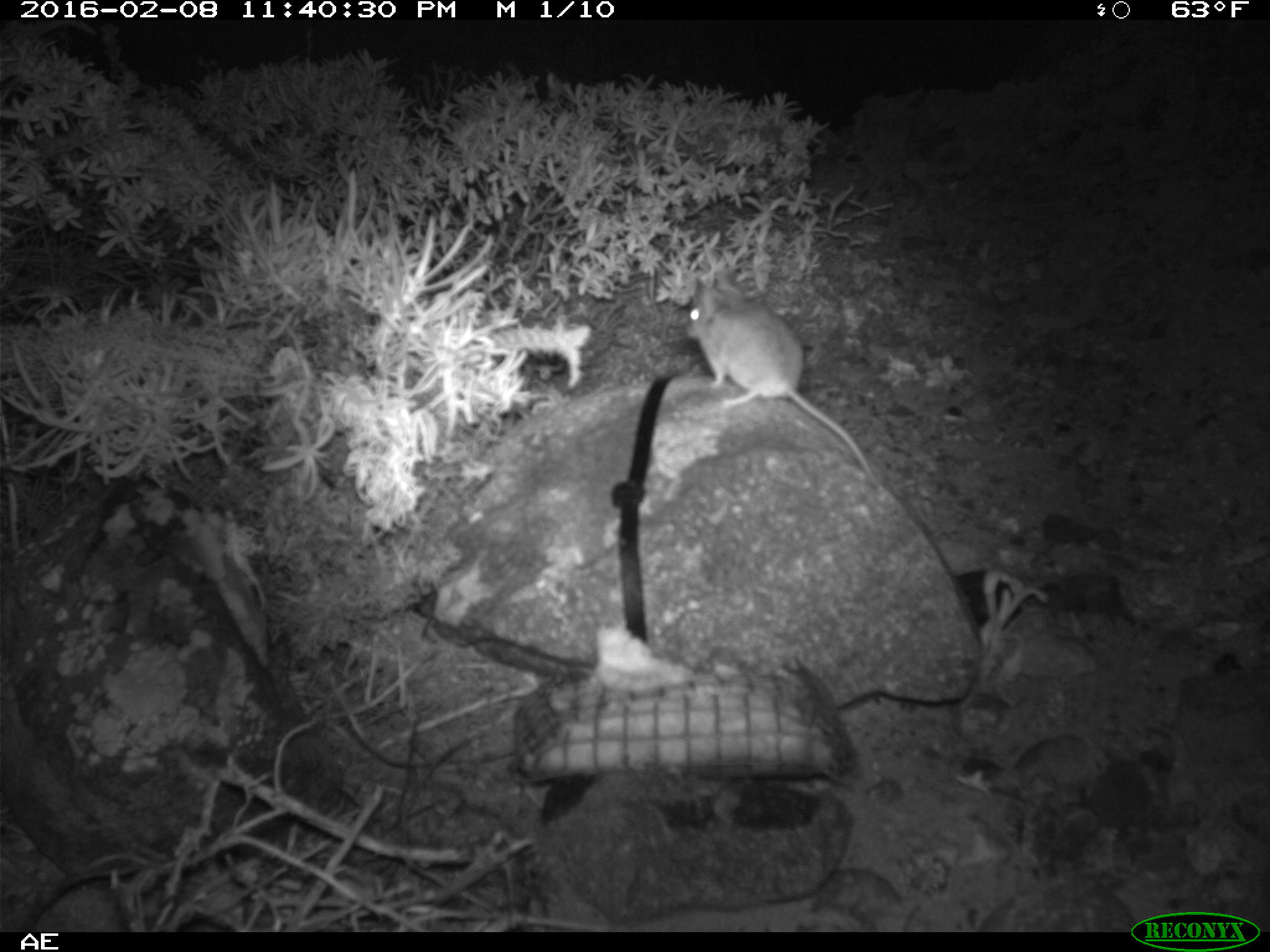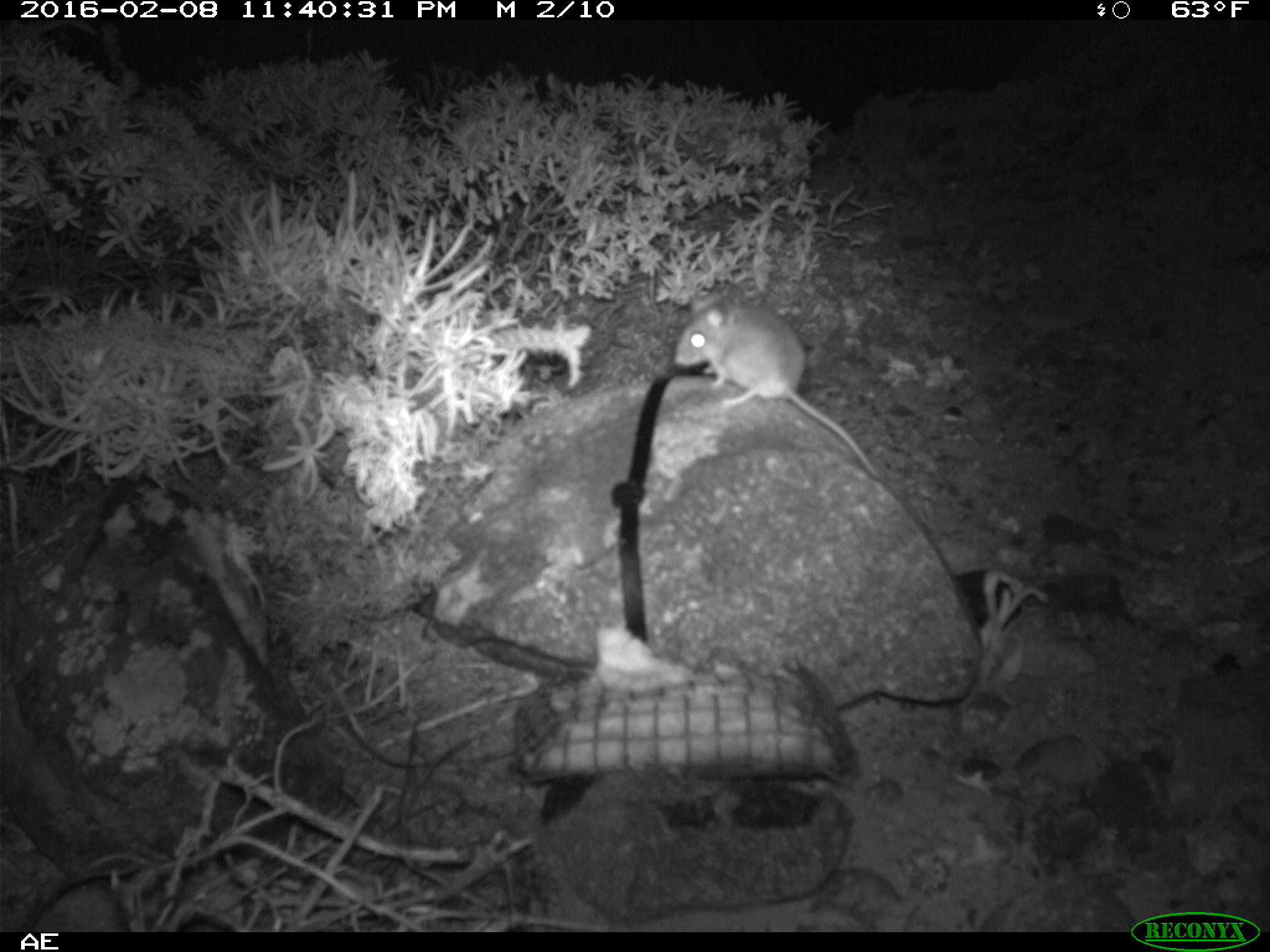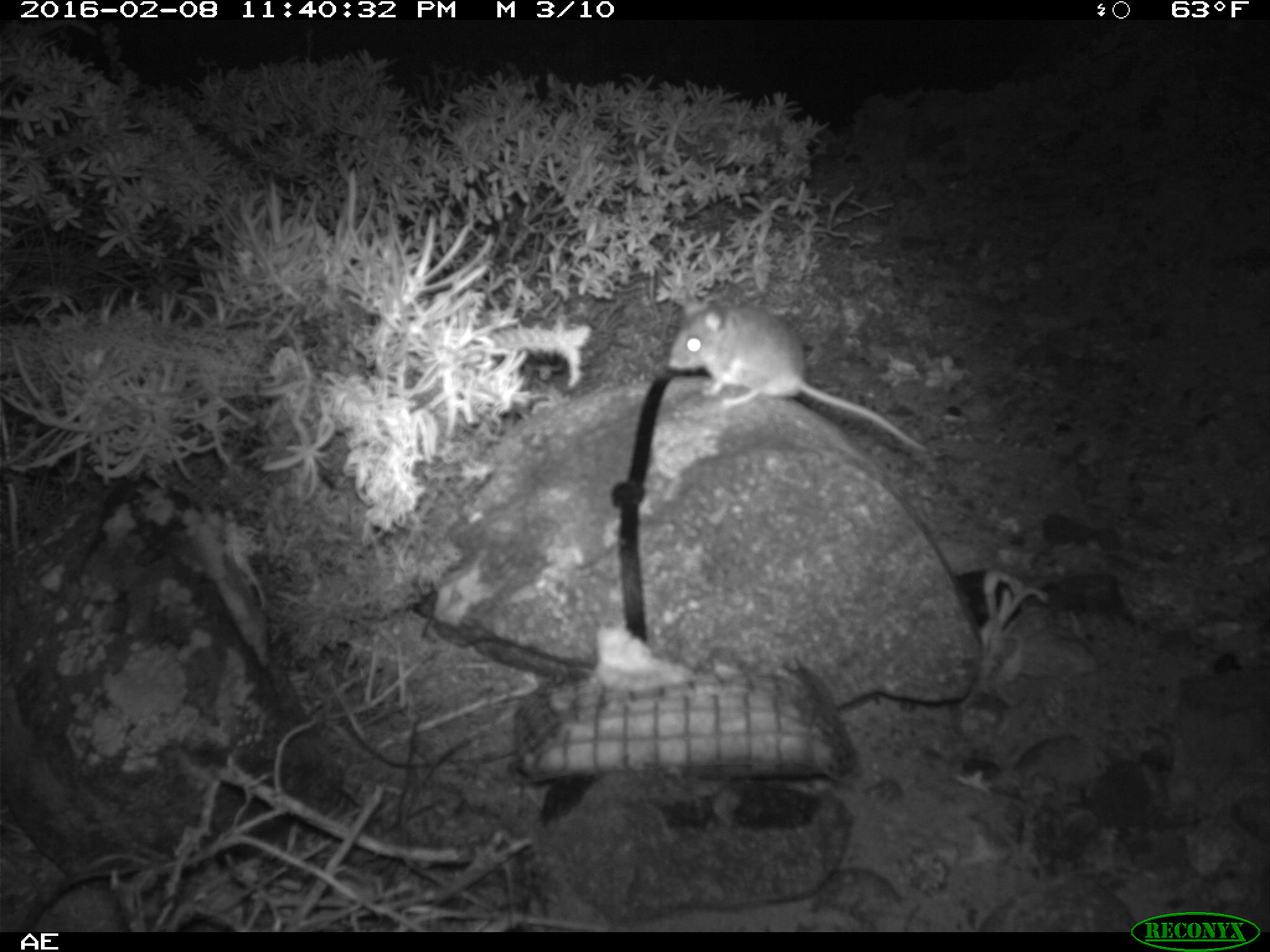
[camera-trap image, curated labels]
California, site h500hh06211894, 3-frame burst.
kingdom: Animalia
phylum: Chordata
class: Mammalia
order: Rodentia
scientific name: Rodentia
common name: rodent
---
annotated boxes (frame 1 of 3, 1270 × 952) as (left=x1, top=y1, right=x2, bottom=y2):
rodent: (left=688, top=272, right=873, bottom=474)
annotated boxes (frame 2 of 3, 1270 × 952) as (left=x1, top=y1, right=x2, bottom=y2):
rodent: (left=670, top=289, right=882, bottom=481)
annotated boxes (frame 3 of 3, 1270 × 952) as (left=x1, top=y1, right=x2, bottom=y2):
rodent: (left=669, top=294, right=925, bottom=449)